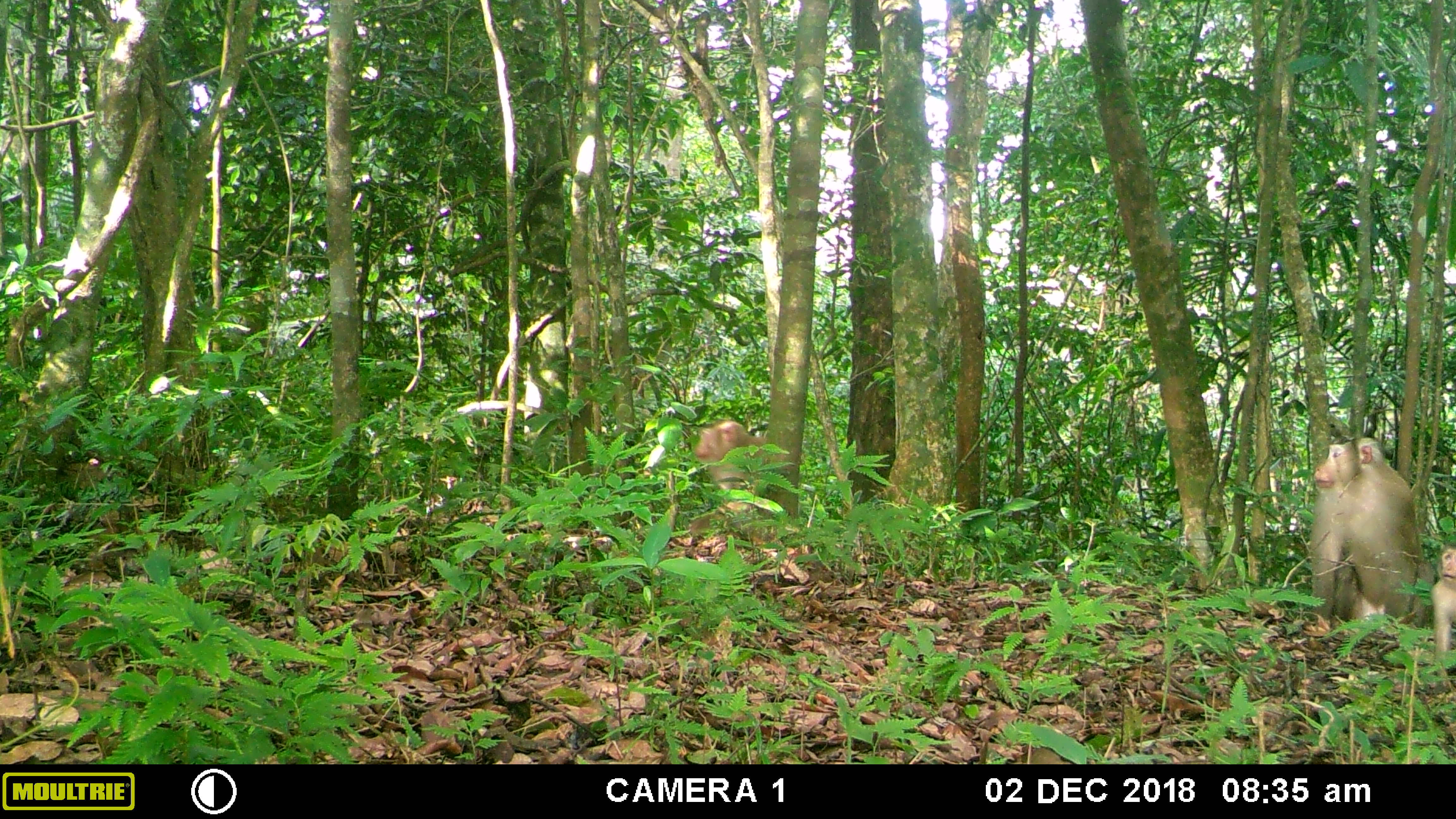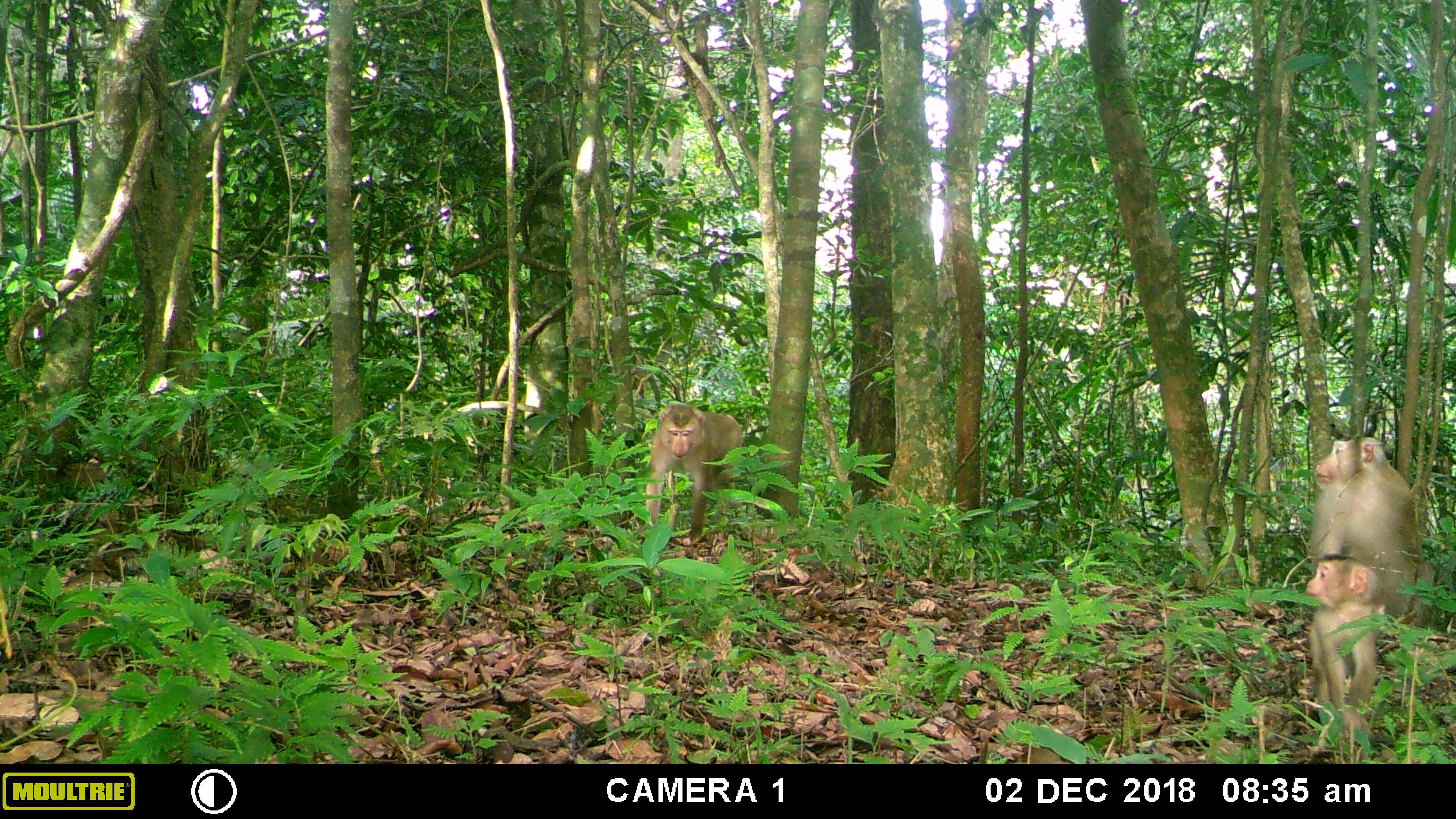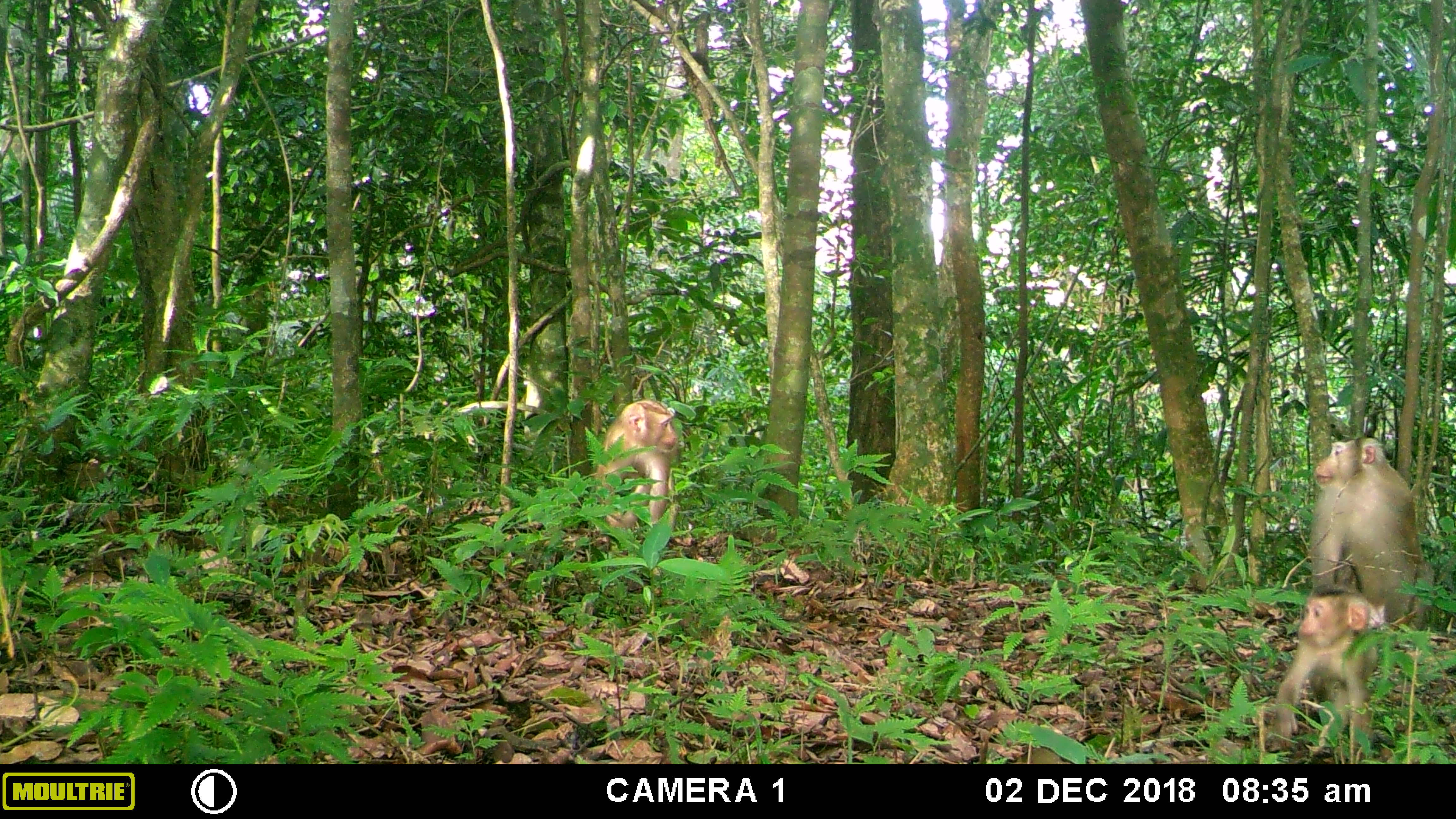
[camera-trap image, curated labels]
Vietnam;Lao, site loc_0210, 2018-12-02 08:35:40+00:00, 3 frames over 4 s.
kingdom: Animalia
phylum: Chordata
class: Mammalia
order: Primates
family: Cercopithecidae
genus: Macaca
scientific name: Macaca nemestrina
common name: pig-tailed macaque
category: pig tailed macaque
Pig tailed macaque (pig-tailed macaque) (Macaca nemestrina). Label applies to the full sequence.